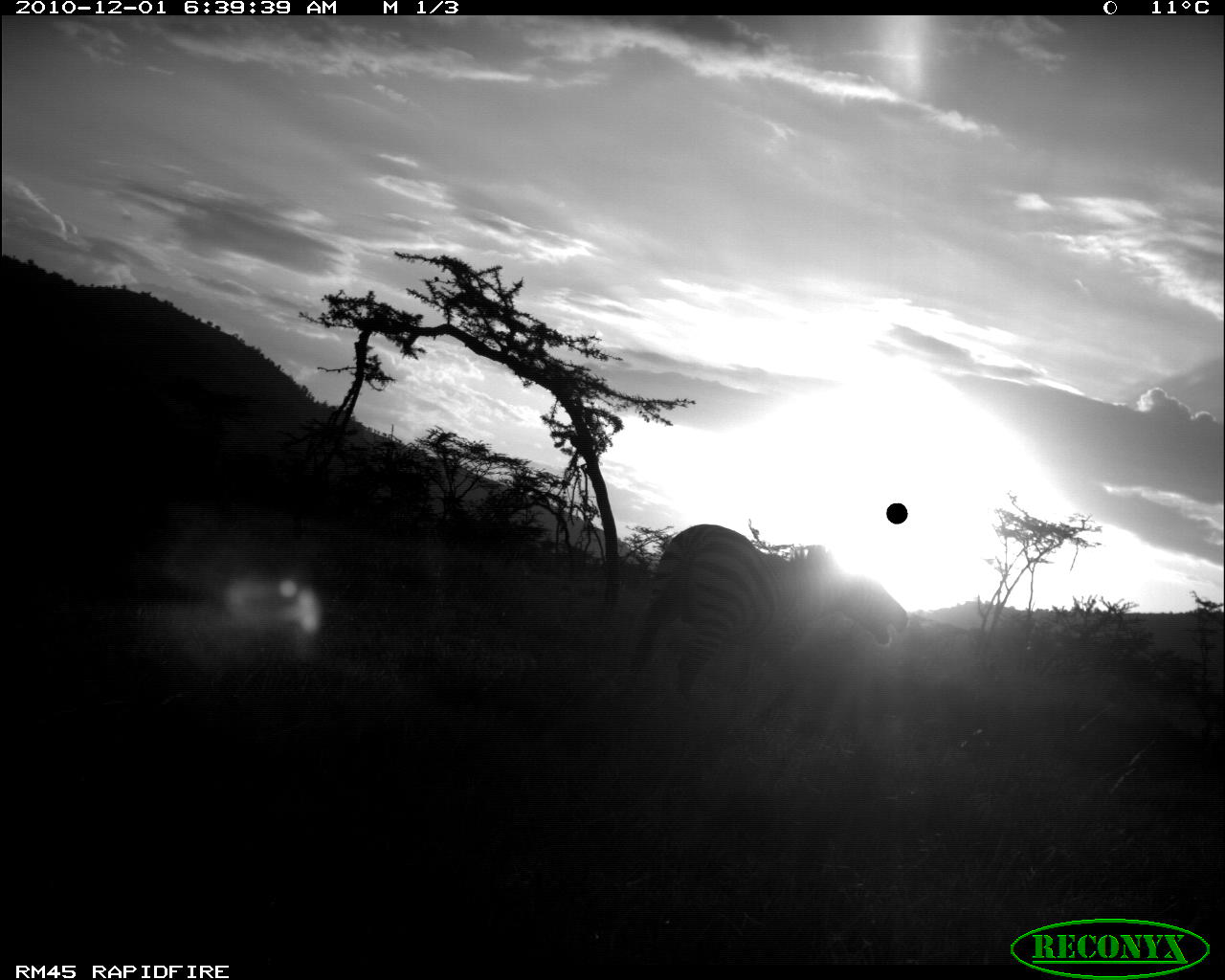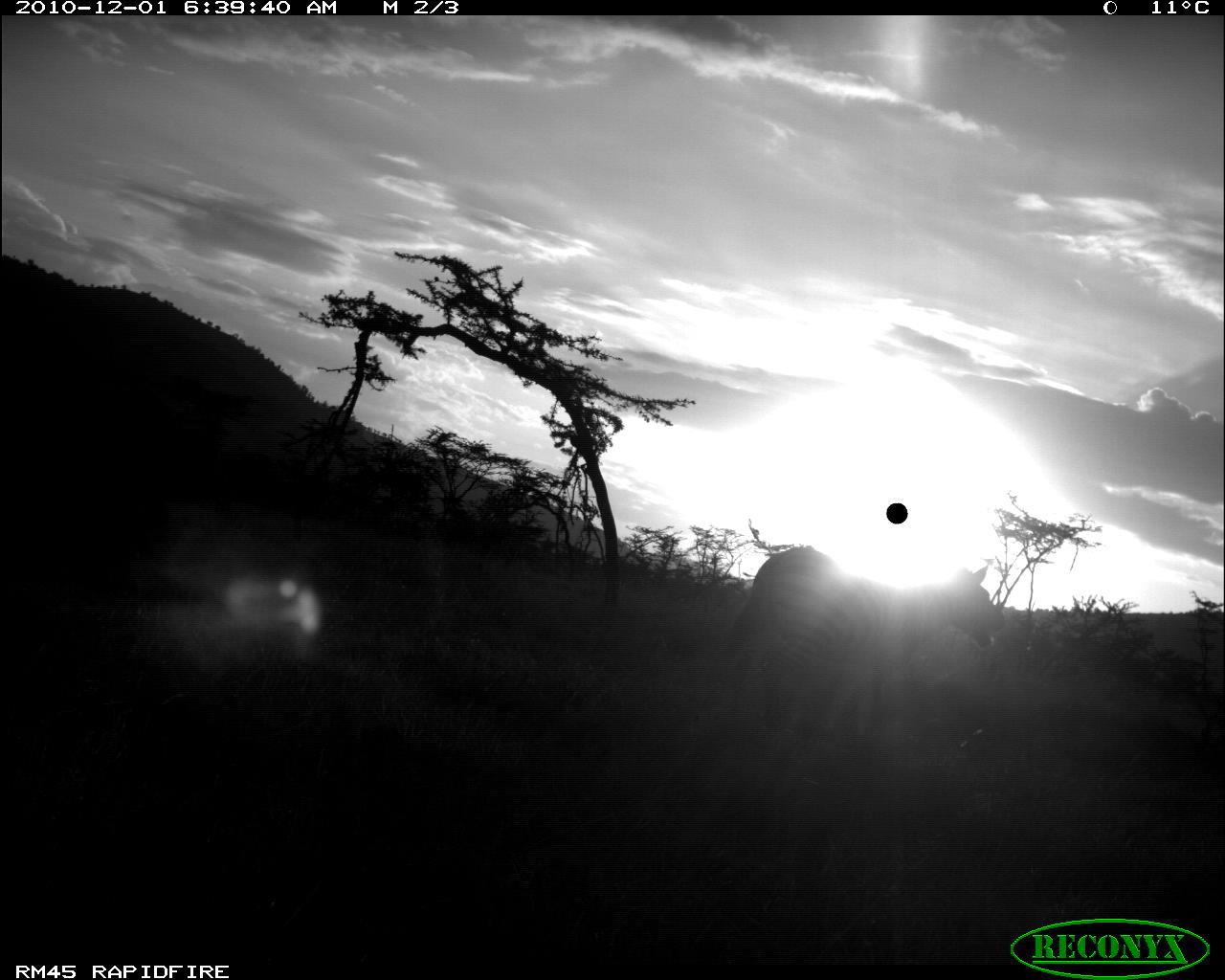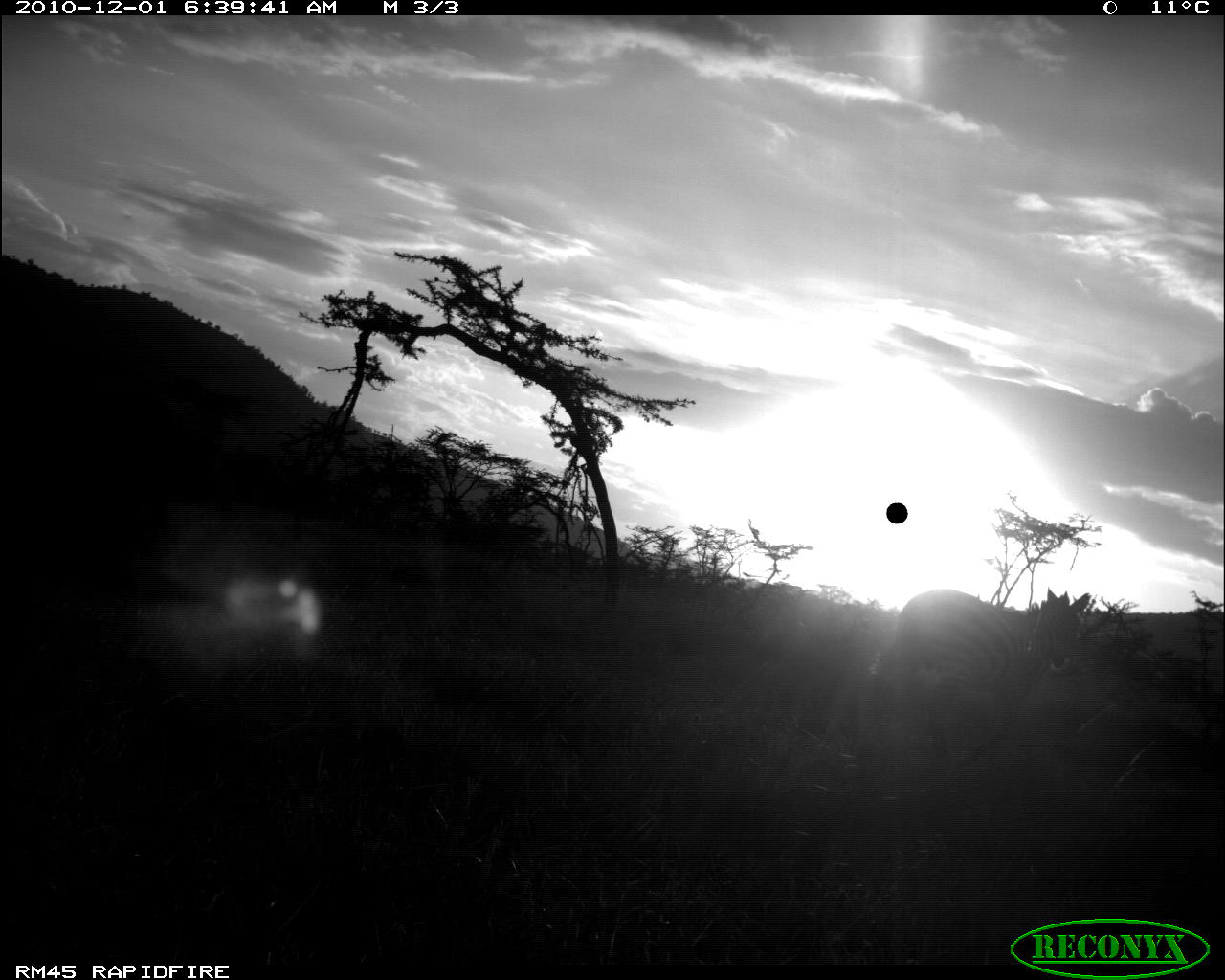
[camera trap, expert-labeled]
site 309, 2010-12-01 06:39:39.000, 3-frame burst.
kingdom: Animalia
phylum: Chordata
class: Mammalia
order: Perissodactyla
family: Equidae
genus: Equus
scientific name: Equus quagga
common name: plains zebra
Equus quagga (plains zebra), count 1.